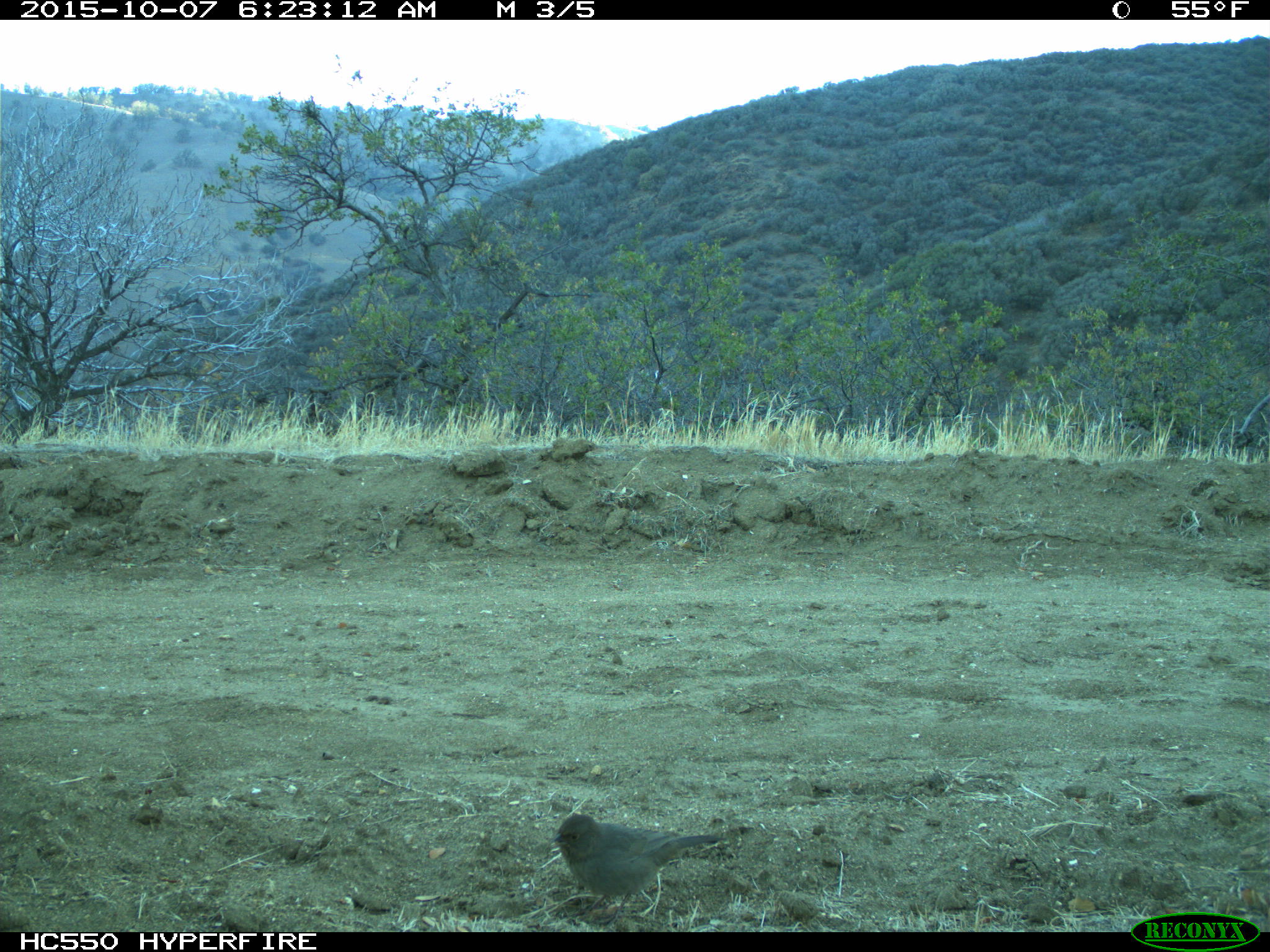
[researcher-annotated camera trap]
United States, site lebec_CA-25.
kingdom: Animalia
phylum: Chordata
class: Aves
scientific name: Aves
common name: birds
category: unidentified bird